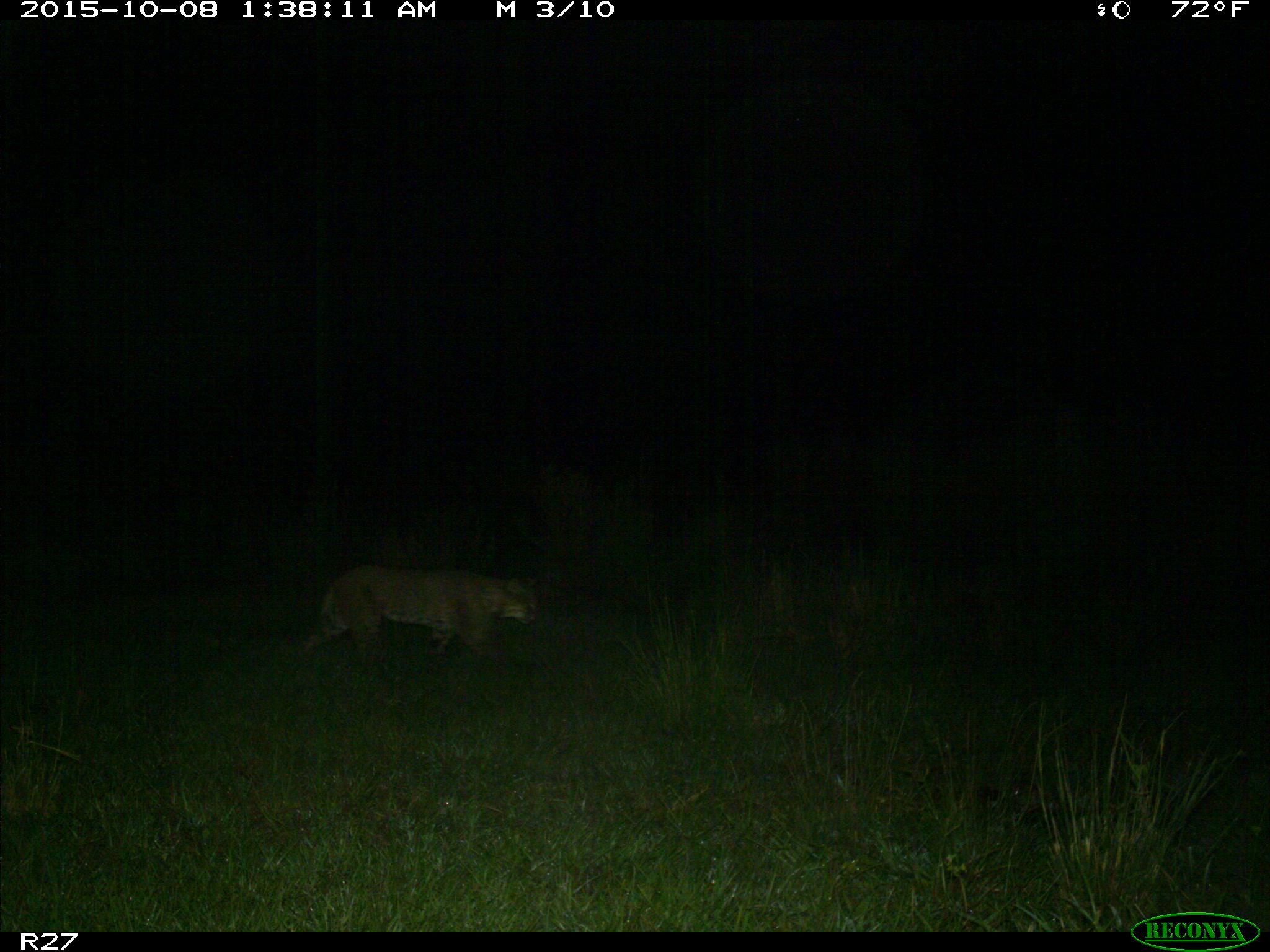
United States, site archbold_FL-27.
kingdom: Animalia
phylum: Chordata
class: Mammalia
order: Carnivora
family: Felidae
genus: Lynx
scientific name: Lynx rufus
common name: bobcat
Lynx rufus (bobcat).